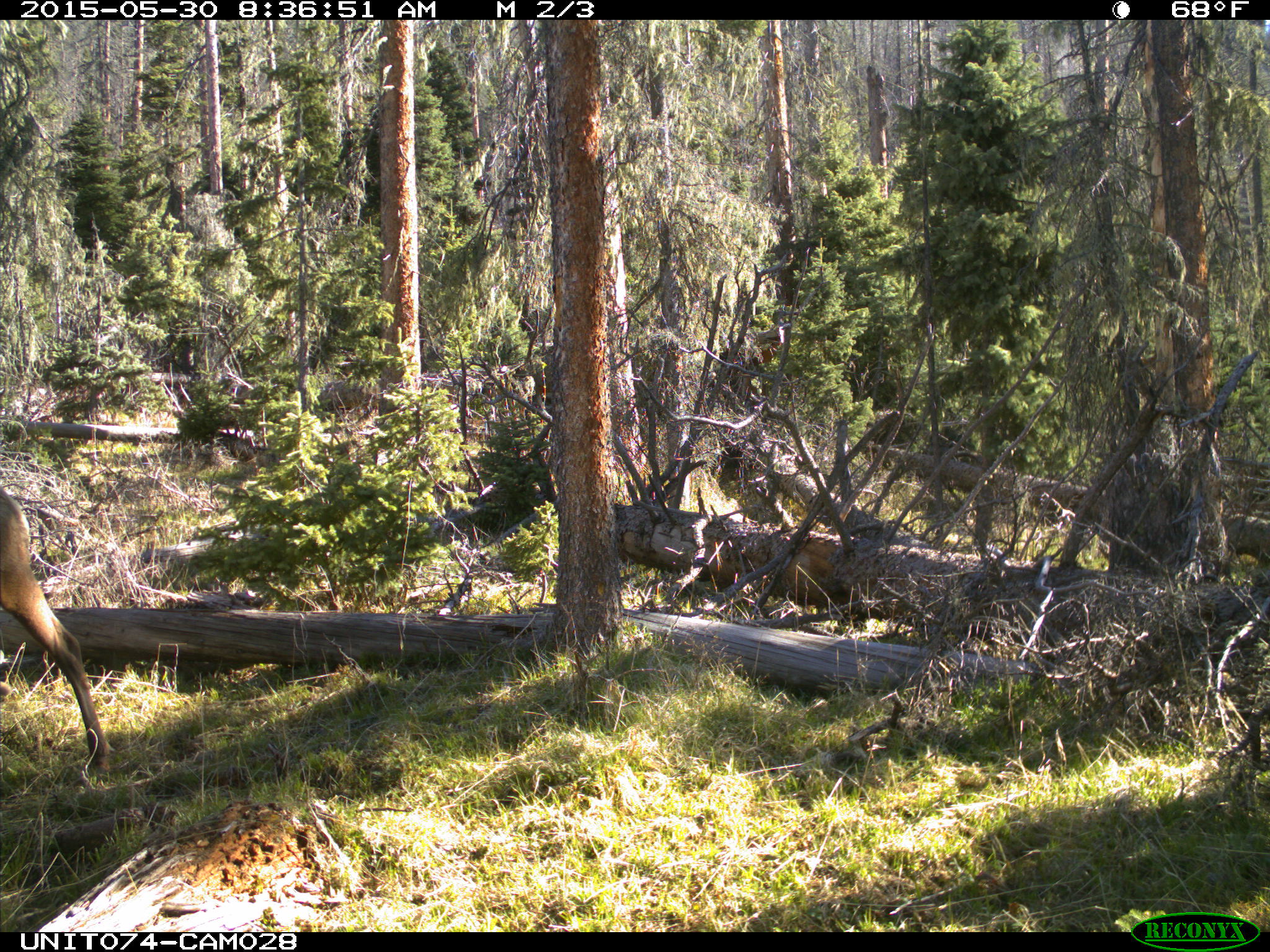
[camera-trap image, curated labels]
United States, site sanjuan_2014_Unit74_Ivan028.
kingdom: Animalia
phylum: Chordata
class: Mammalia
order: Artiodactyla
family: Cervidae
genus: Cervus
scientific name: Cervus elaphus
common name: red deer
Cervus elaphus (red deer).